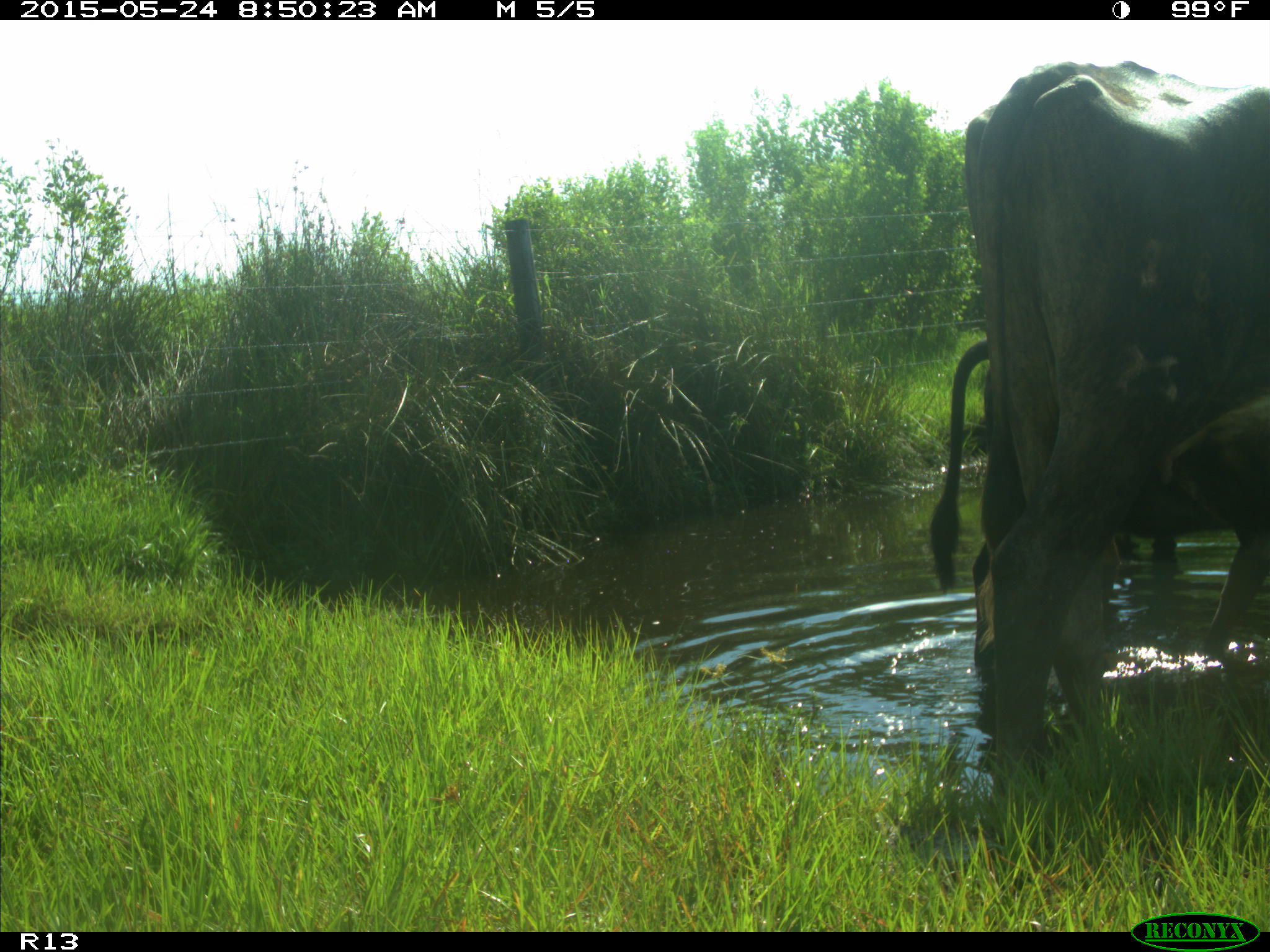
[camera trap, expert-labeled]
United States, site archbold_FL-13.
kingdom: Animalia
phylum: Chordata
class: Mammalia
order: Artiodactyla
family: Bovidae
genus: Bos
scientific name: Bos taurus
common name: domestic cow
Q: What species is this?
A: Bos taurus (domestic cow).